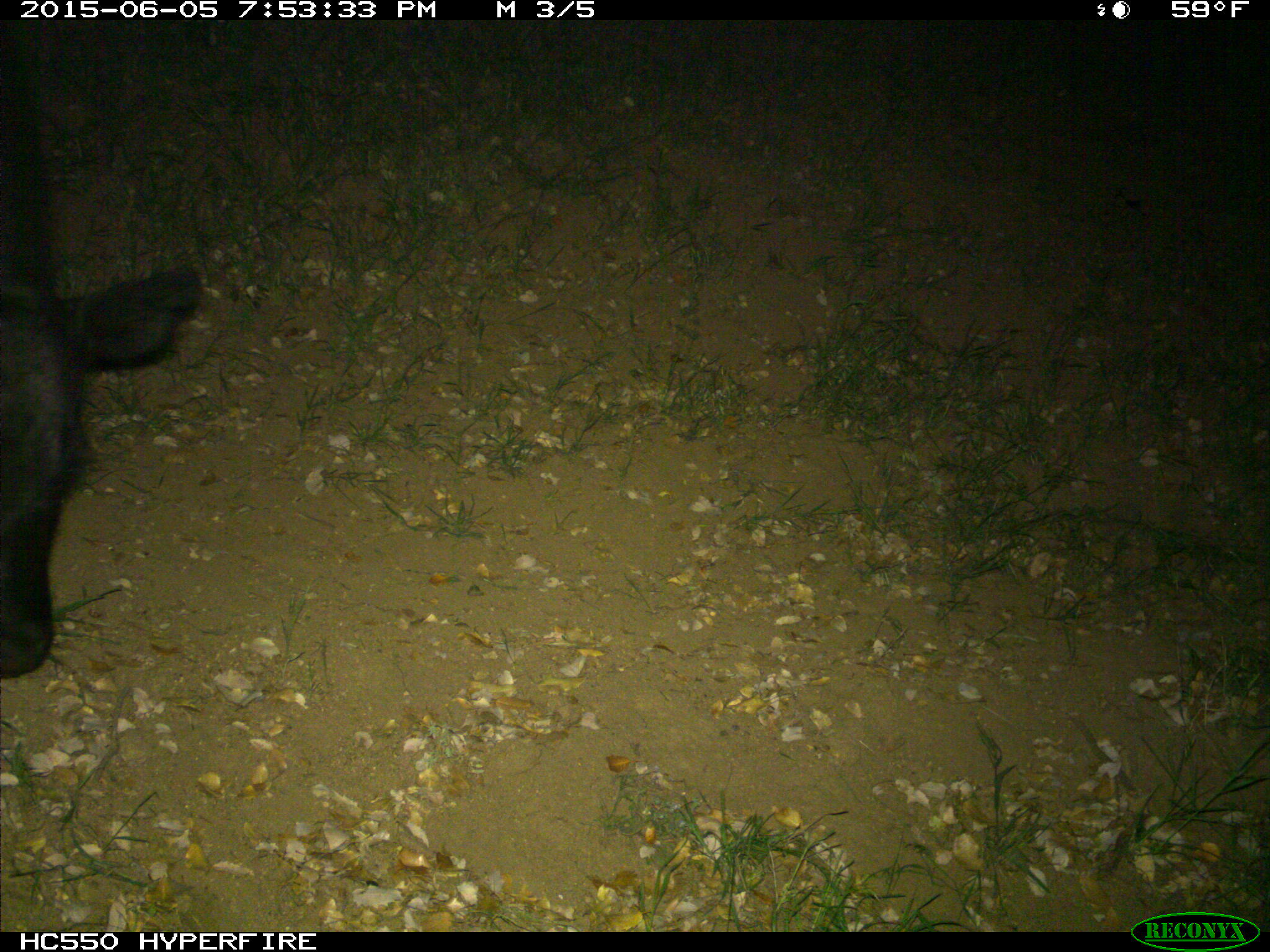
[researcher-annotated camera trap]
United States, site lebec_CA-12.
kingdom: Animalia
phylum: Chordata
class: Mammalia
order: Artiodactyla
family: Bovidae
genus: Bos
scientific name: Bos taurus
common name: domestic cow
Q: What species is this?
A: Bos taurus (domestic cow).